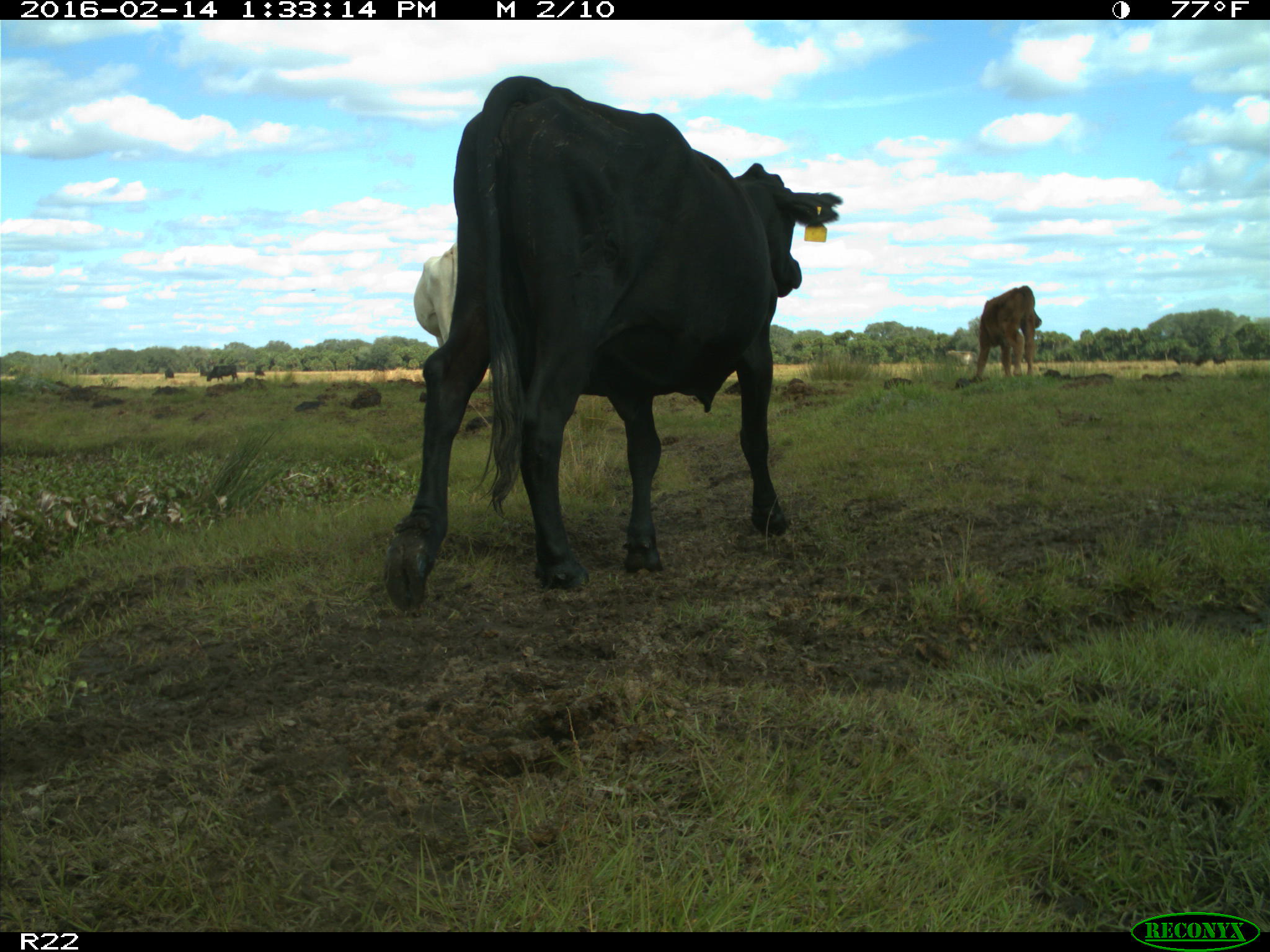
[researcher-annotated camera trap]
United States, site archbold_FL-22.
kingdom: Animalia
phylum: Chordata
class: Mammalia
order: Artiodactyla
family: Bovidae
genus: Bos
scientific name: Bos taurus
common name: domestic cow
Bos taurus (domestic cow).